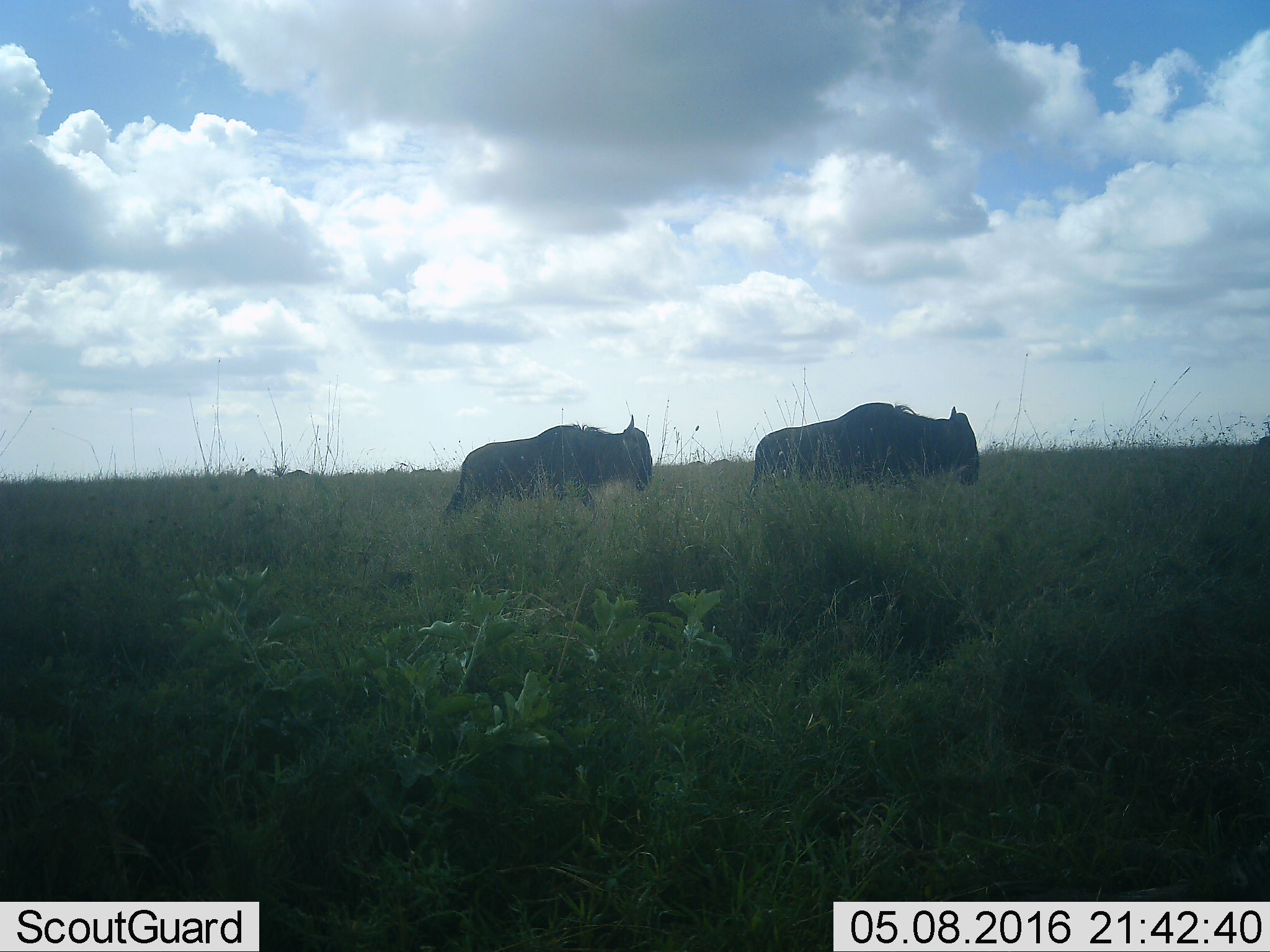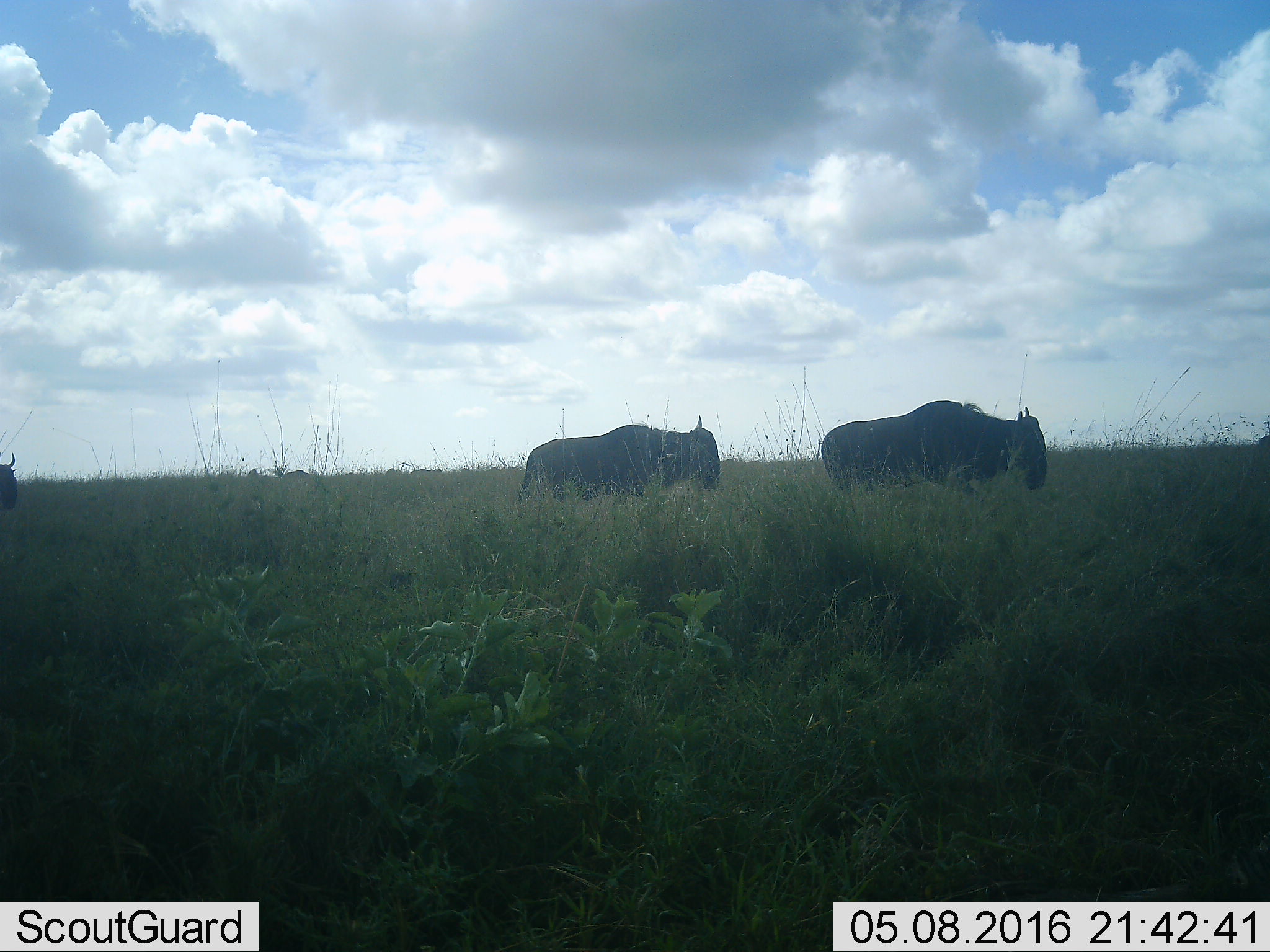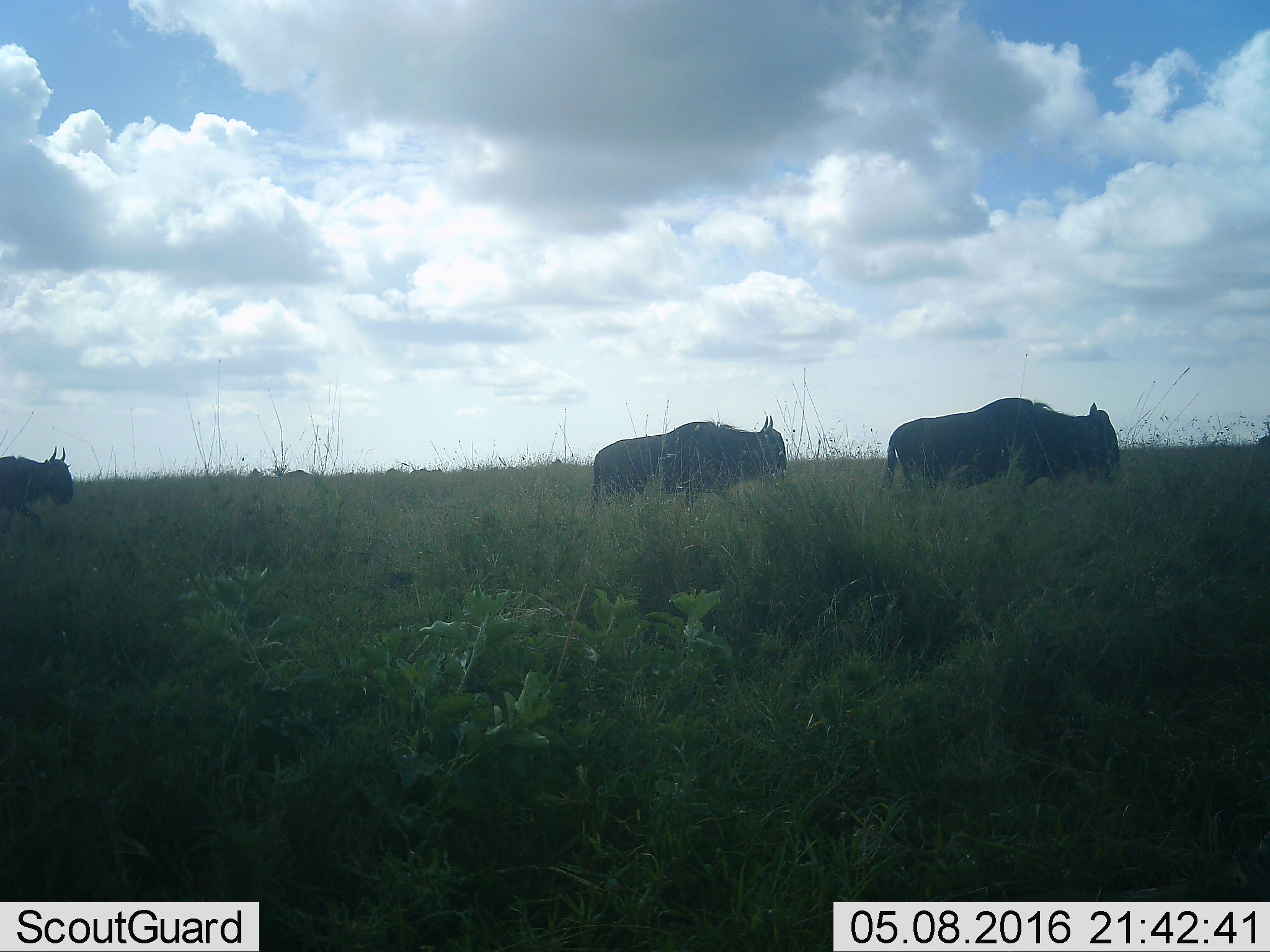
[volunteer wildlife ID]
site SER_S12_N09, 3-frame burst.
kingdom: Animalia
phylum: Chordata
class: Mammalia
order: Artiodactyla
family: Bovidae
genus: Connochaetes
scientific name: Connochaetes taurinus taurinus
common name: blue wildebeest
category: wildebeestblue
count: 3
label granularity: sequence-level